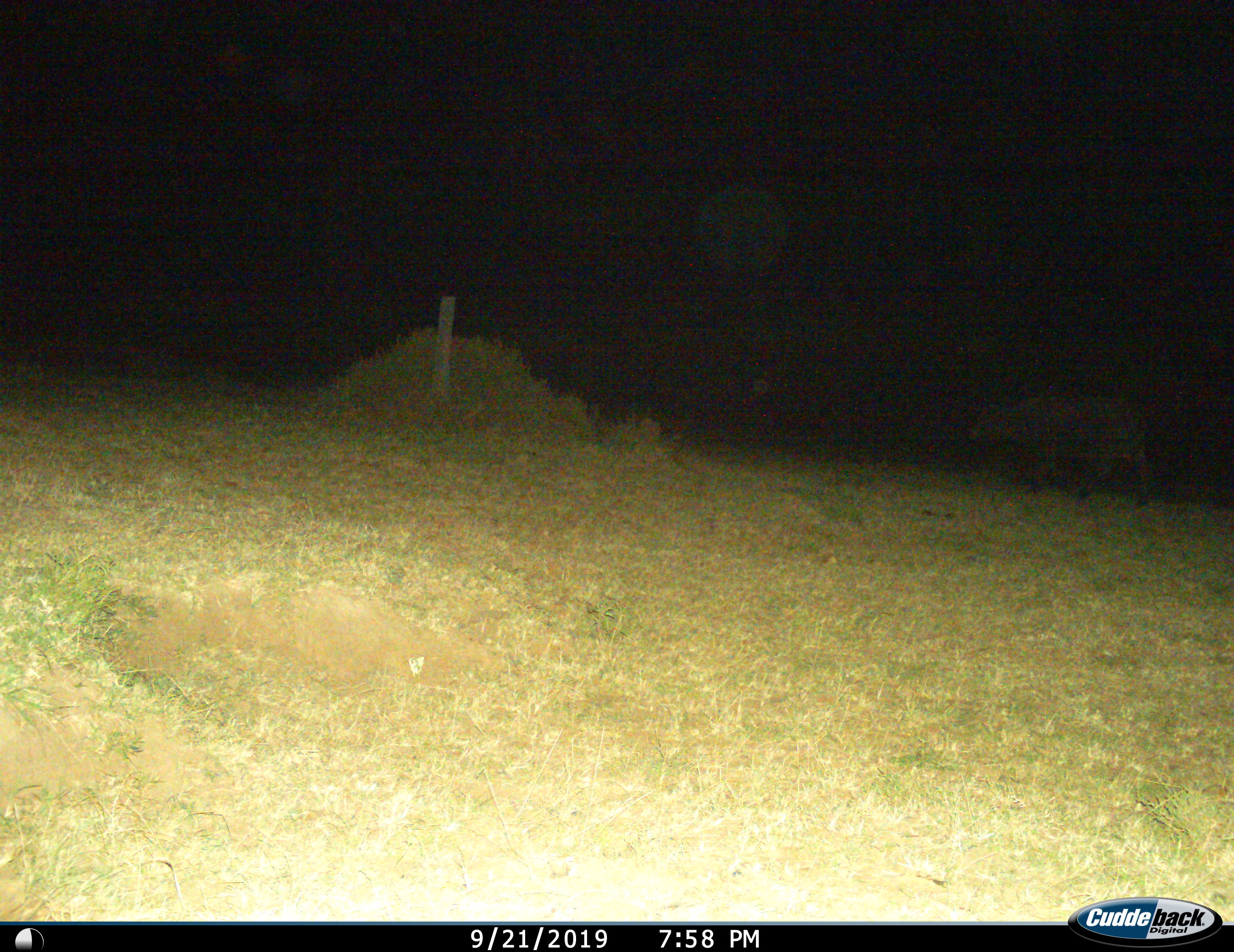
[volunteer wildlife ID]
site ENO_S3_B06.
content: unidentified animal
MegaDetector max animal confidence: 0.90